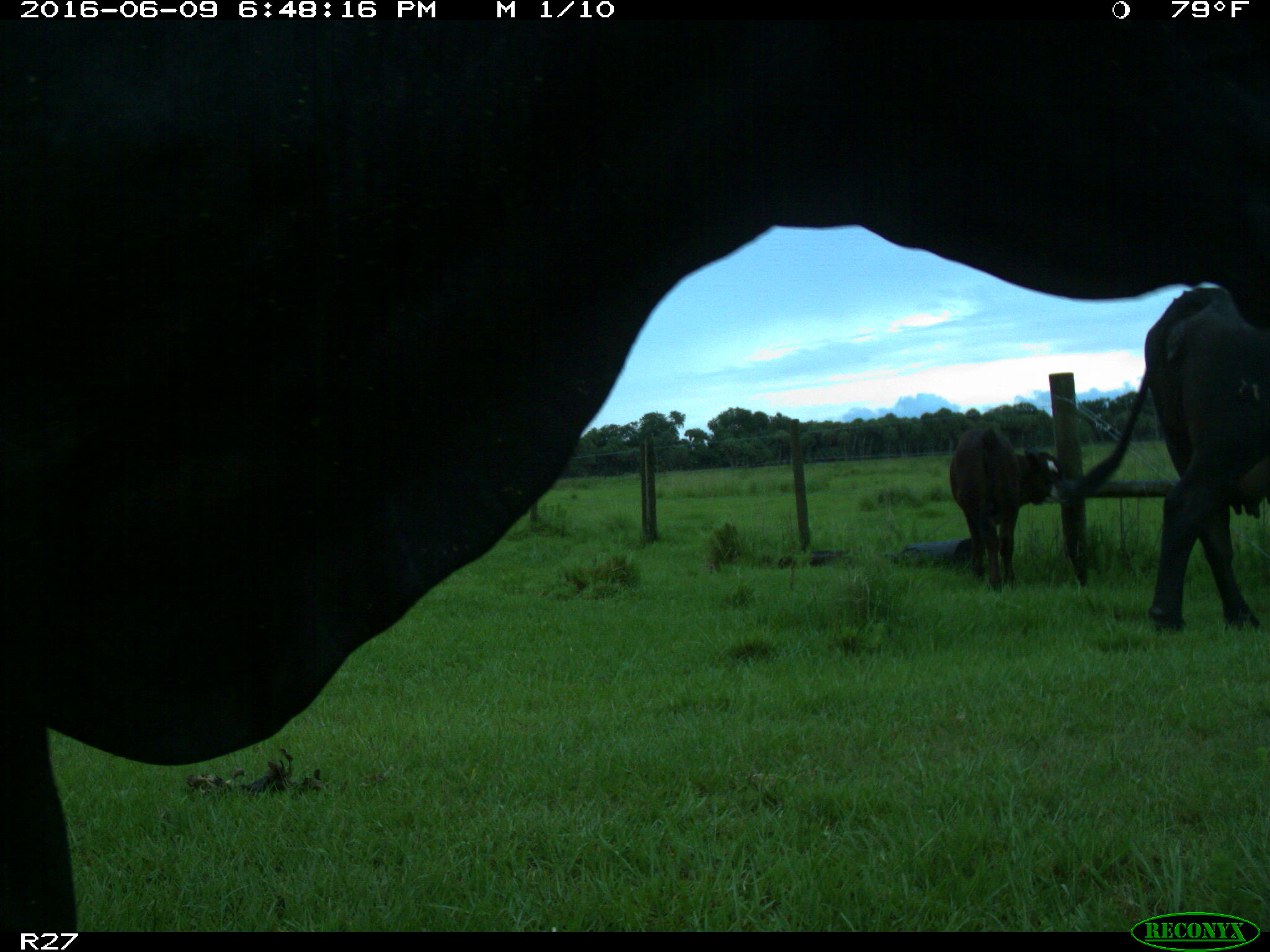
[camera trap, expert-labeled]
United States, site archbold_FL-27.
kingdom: Animalia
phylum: Chordata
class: Mammalia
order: Artiodactyla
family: Bovidae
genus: Bos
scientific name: Bos taurus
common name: domestic cow